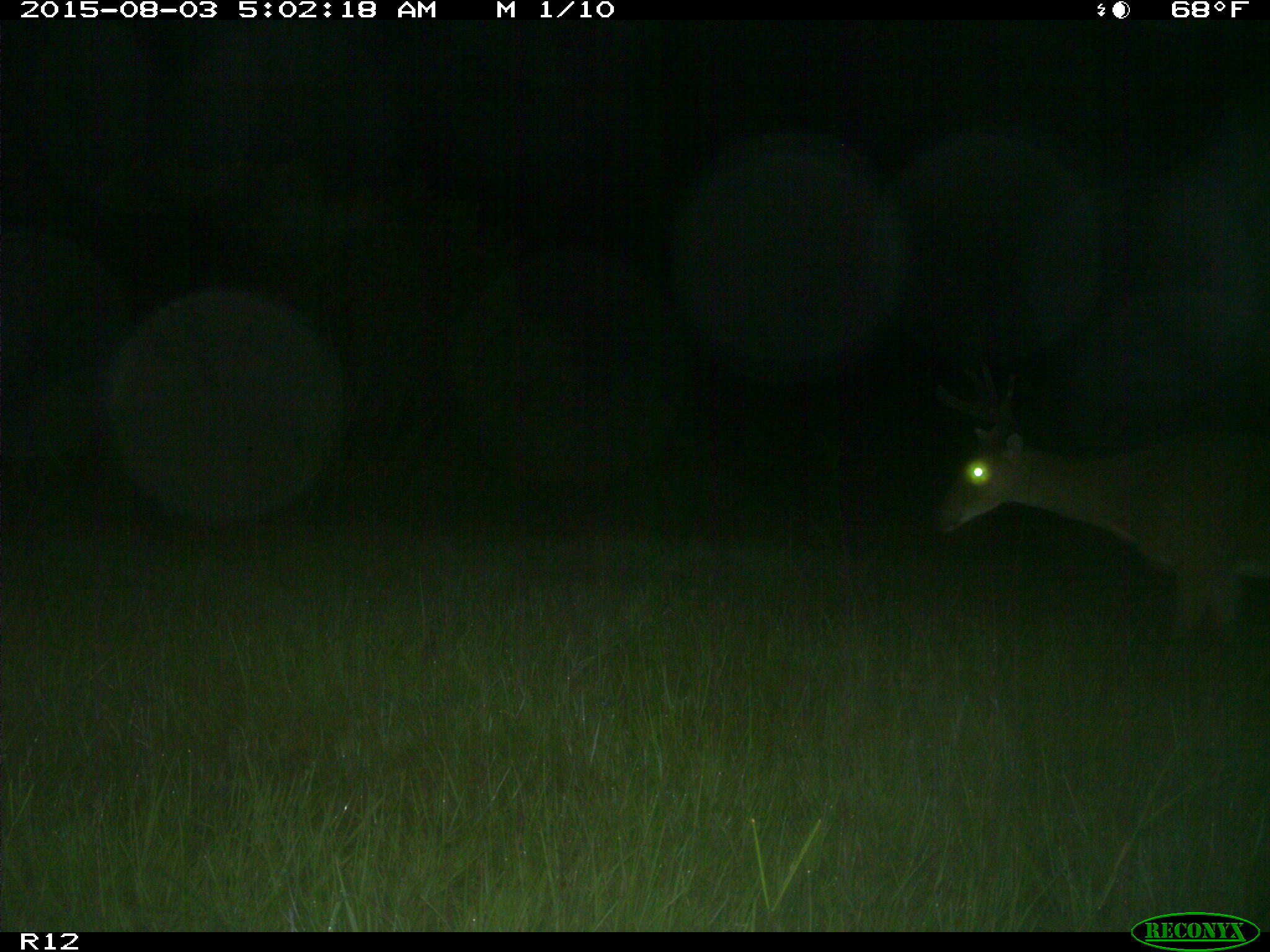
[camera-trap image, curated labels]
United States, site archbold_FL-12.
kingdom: Animalia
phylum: Chordata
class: Mammalia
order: Artiodactyla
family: Cervidae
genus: Odocoileus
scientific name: Odocoileus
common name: deer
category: unidentified deer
Unidentified deer (deer) (Odocoileus).